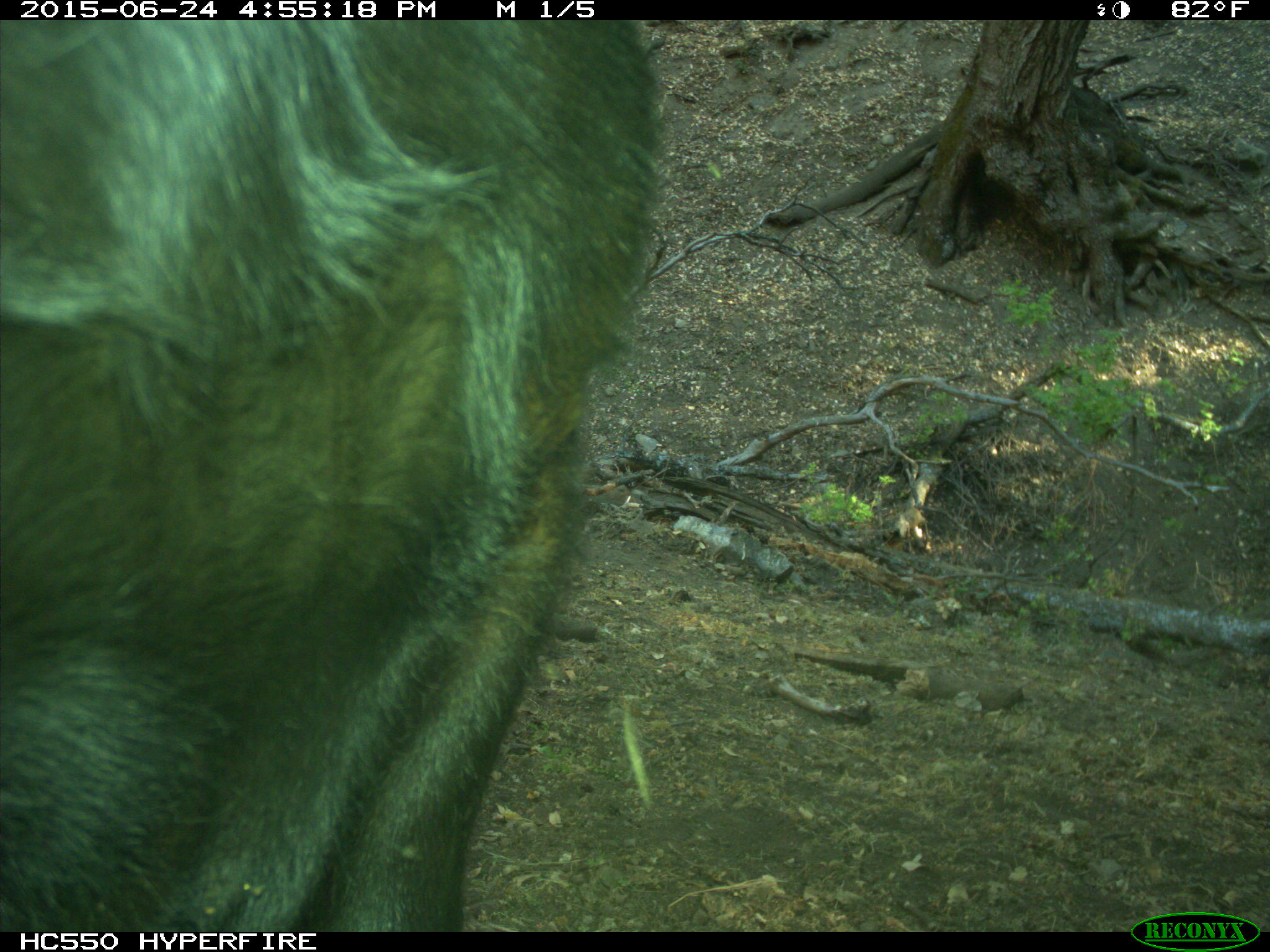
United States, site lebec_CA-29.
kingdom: Animalia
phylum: Chordata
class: Mammalia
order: Artiodactyla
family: Bovidae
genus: Bos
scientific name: Bos taurus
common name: domestic cow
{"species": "Bos taurus (domestic cow)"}